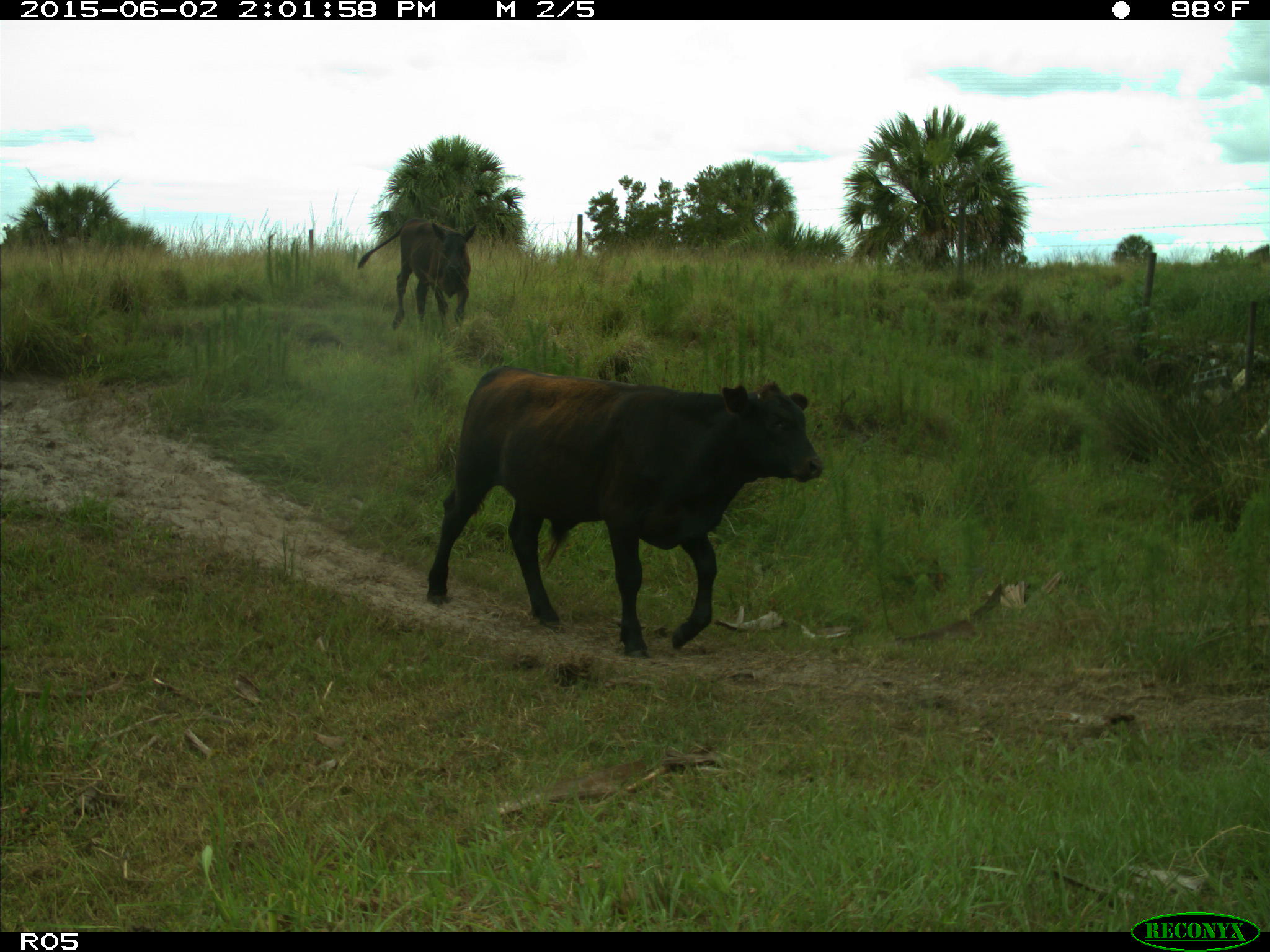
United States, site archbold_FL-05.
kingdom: Animalia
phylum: Chordata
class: Mammalia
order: Artiodactyla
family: Bovidae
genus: Bos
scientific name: Bos taurus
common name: domestic cow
Bos taurus (domestic cow).